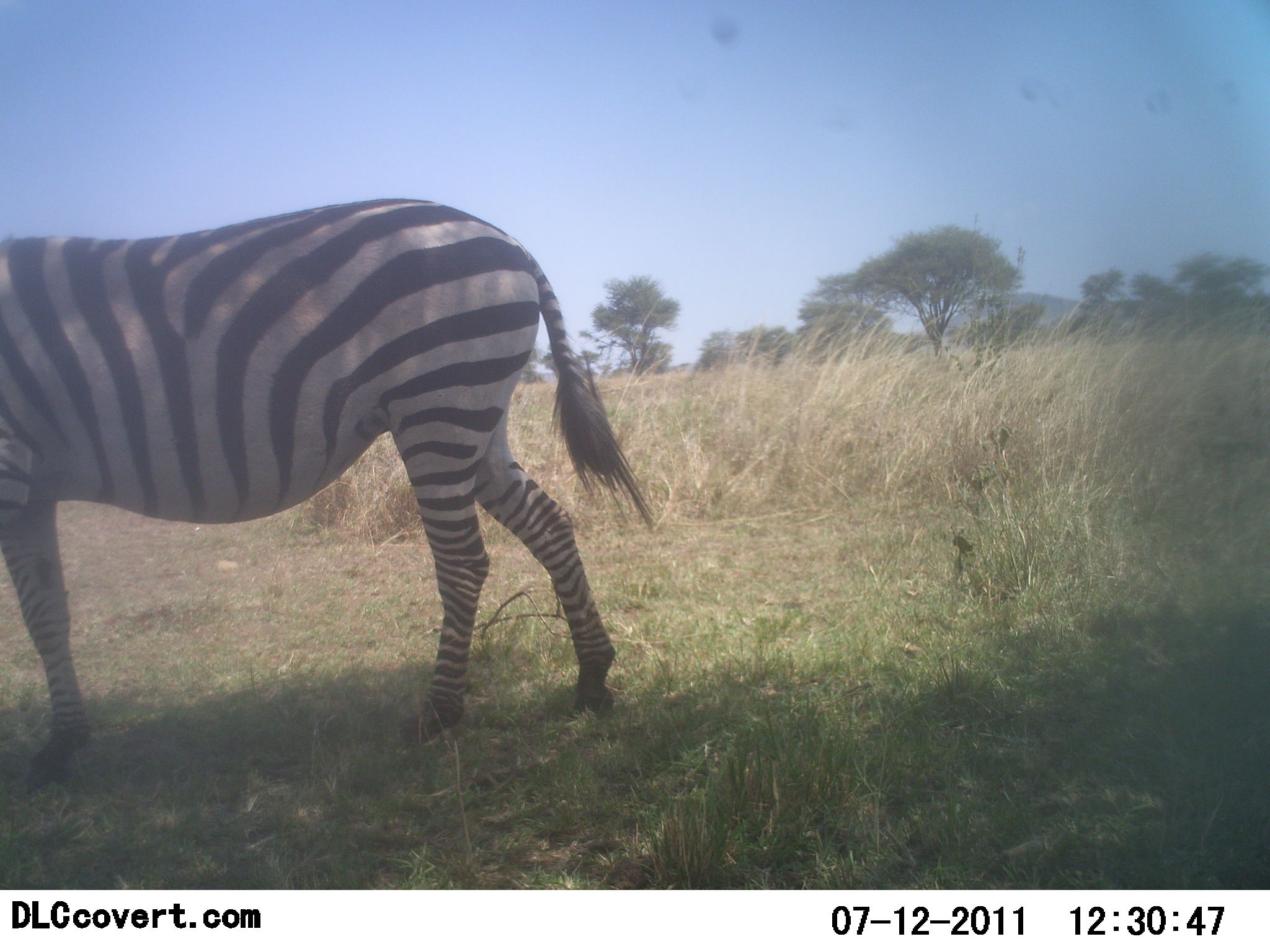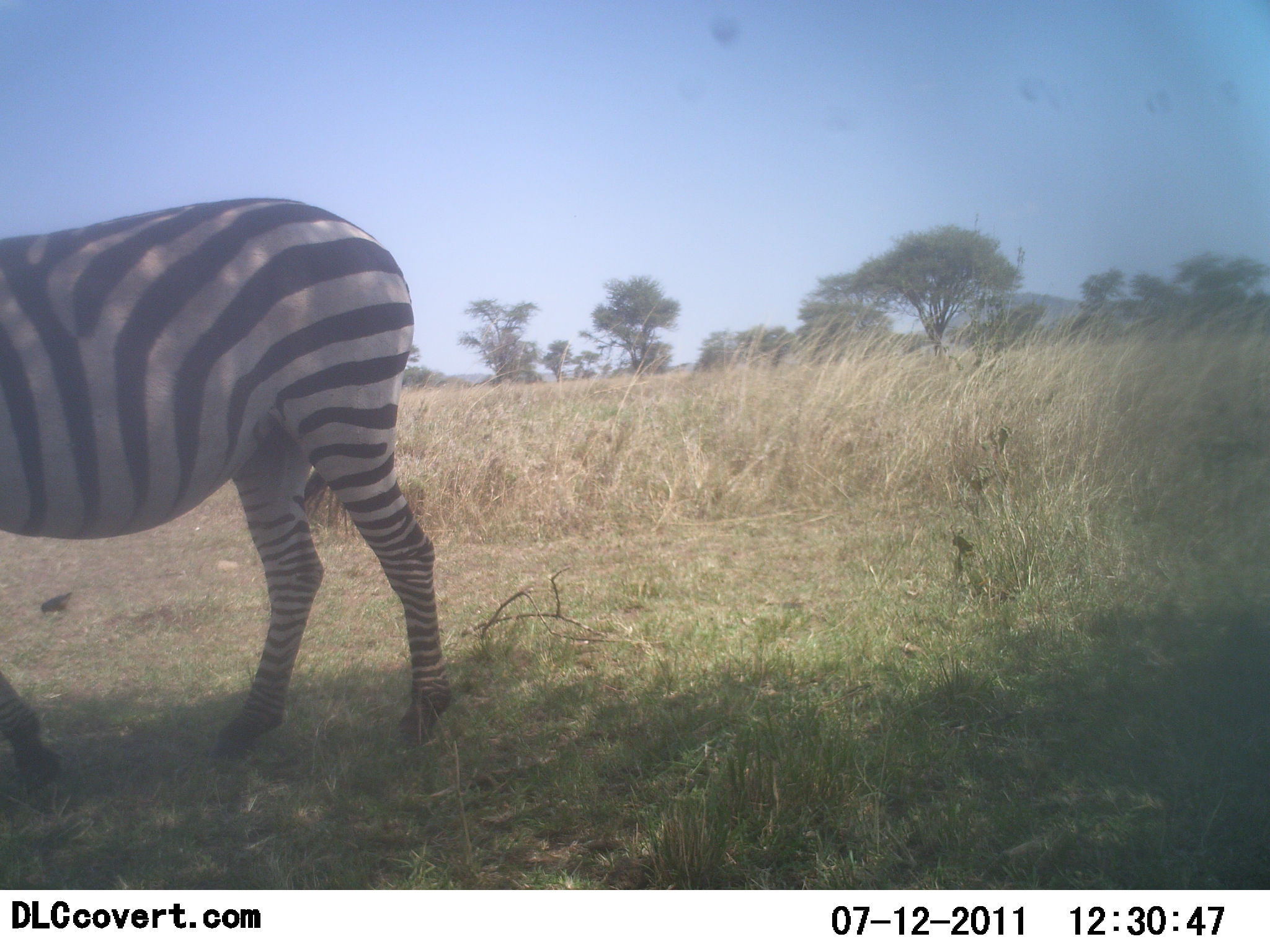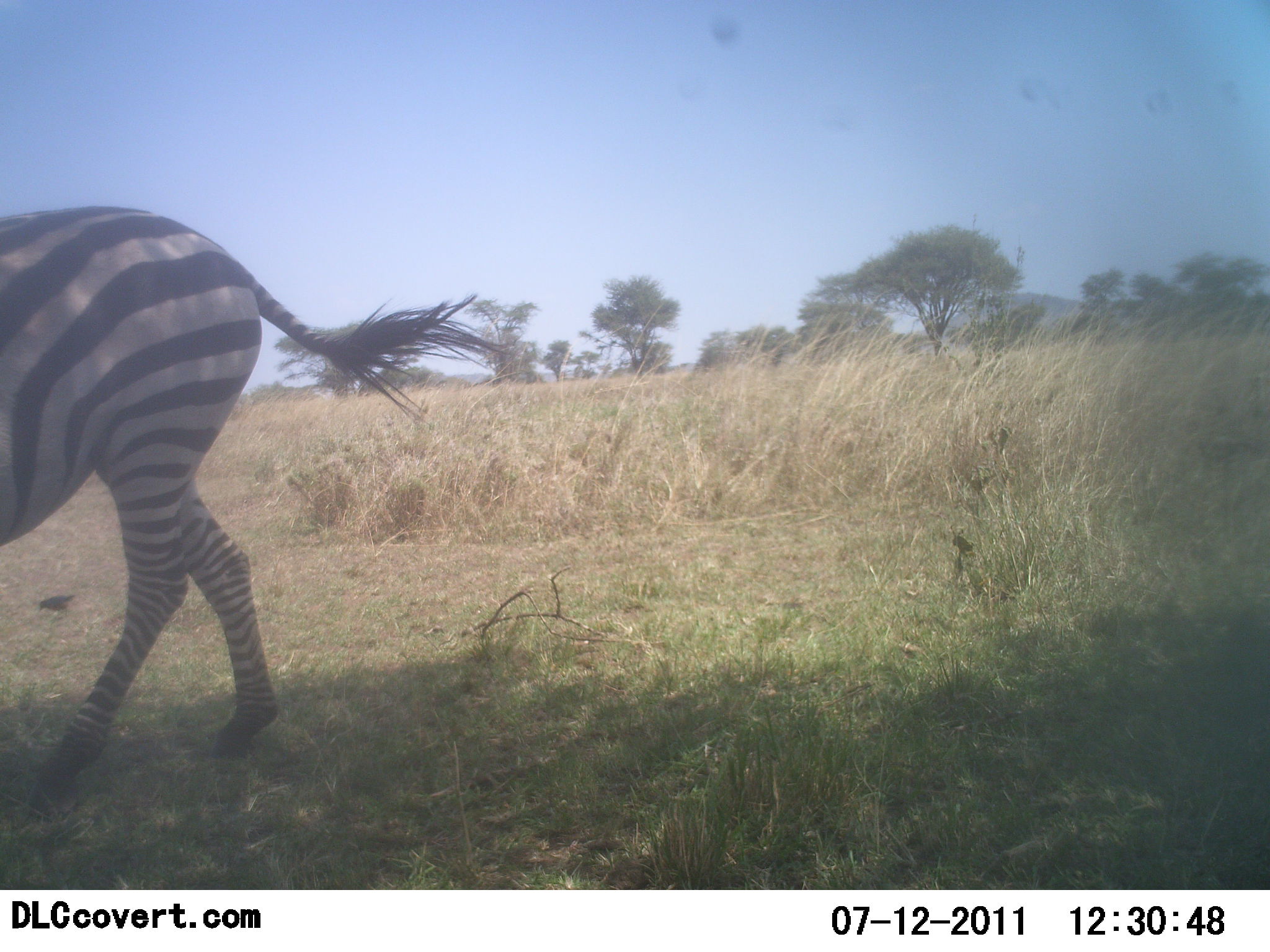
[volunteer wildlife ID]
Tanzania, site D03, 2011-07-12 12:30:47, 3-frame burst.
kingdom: Animalia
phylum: Chordata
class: Mammalia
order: Perissodactyla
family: Equidae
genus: Equus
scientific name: Equus quagga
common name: plains zebra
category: zebra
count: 1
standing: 17%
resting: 0%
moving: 83%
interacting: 0%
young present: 0%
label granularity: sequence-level